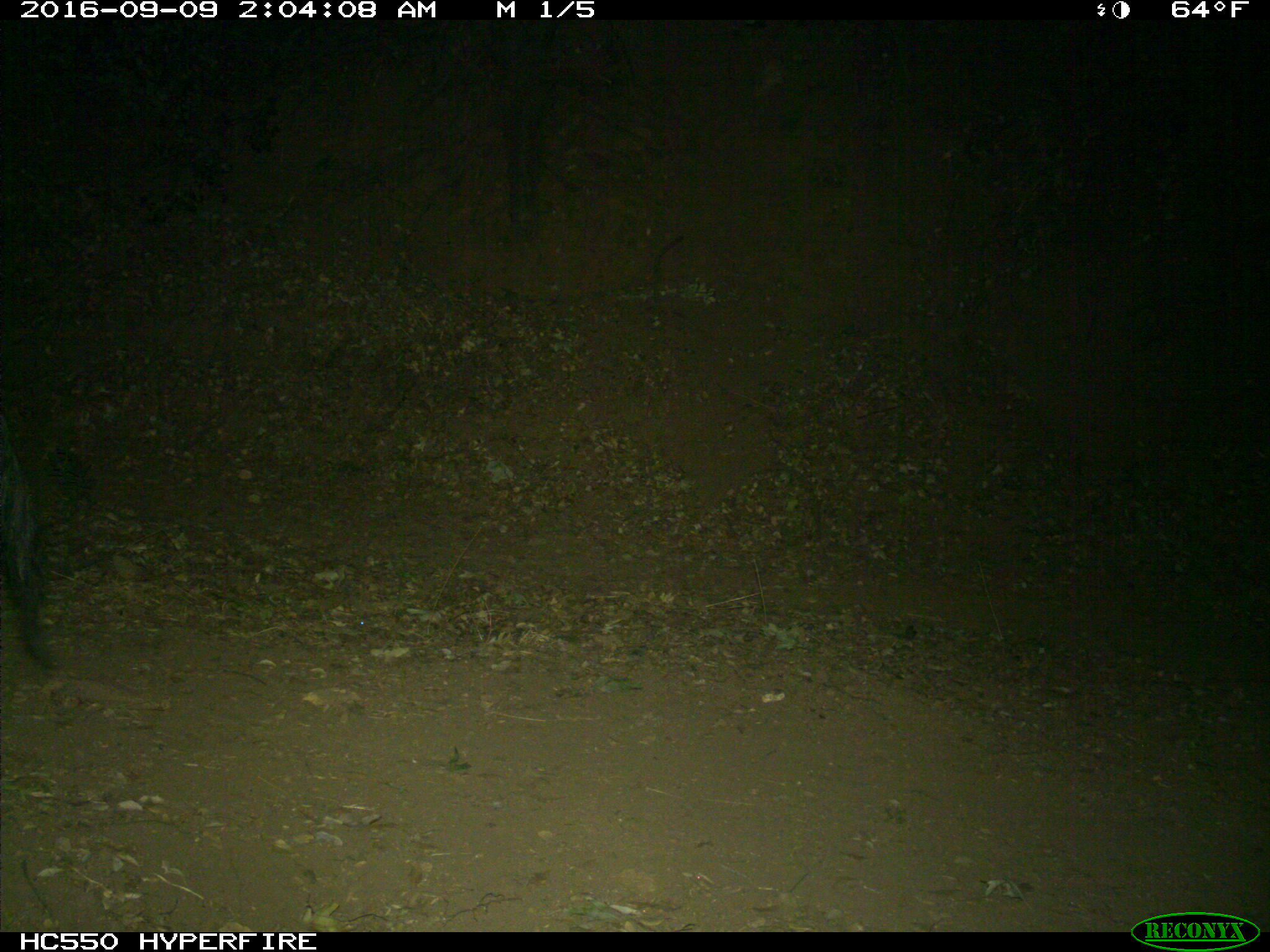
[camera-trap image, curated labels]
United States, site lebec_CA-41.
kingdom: Animalia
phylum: Chordata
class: Mammalia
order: Artiodactyla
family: Suidae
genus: Sus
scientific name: Sus scrofa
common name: wild boar